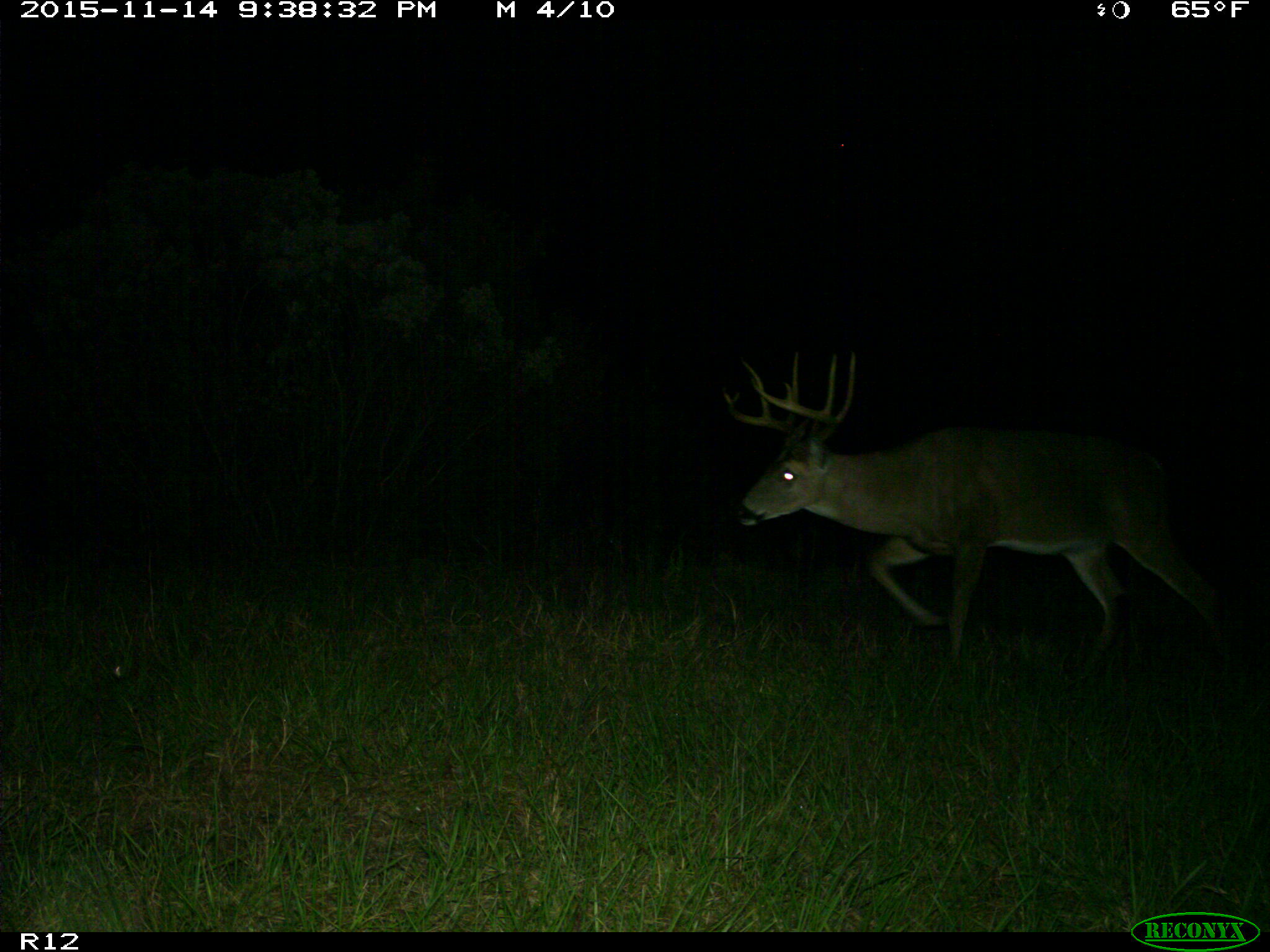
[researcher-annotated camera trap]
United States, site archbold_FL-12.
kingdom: Animalia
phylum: Chordata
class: Mammalia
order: Artiodactyla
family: Cervidae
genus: Odocoileus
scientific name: Odocoileus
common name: deer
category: unidentified deer